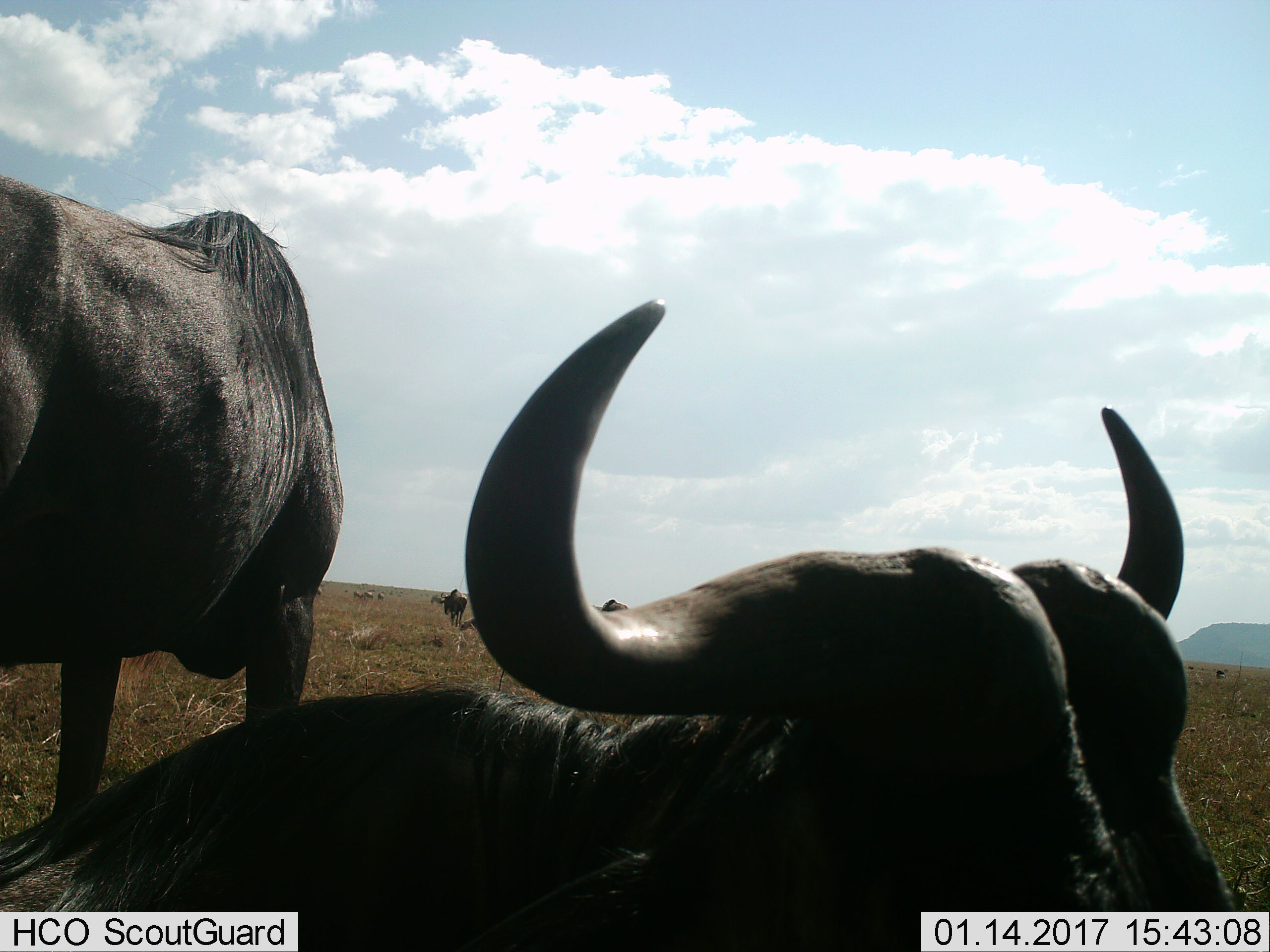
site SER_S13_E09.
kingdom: Animalia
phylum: Chordata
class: Mammalia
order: Artiodactyla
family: Bovidae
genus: Connochaetes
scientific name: Connochaetes taurinus taurinus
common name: blue wildebeest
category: wildebeestblue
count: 3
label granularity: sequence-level